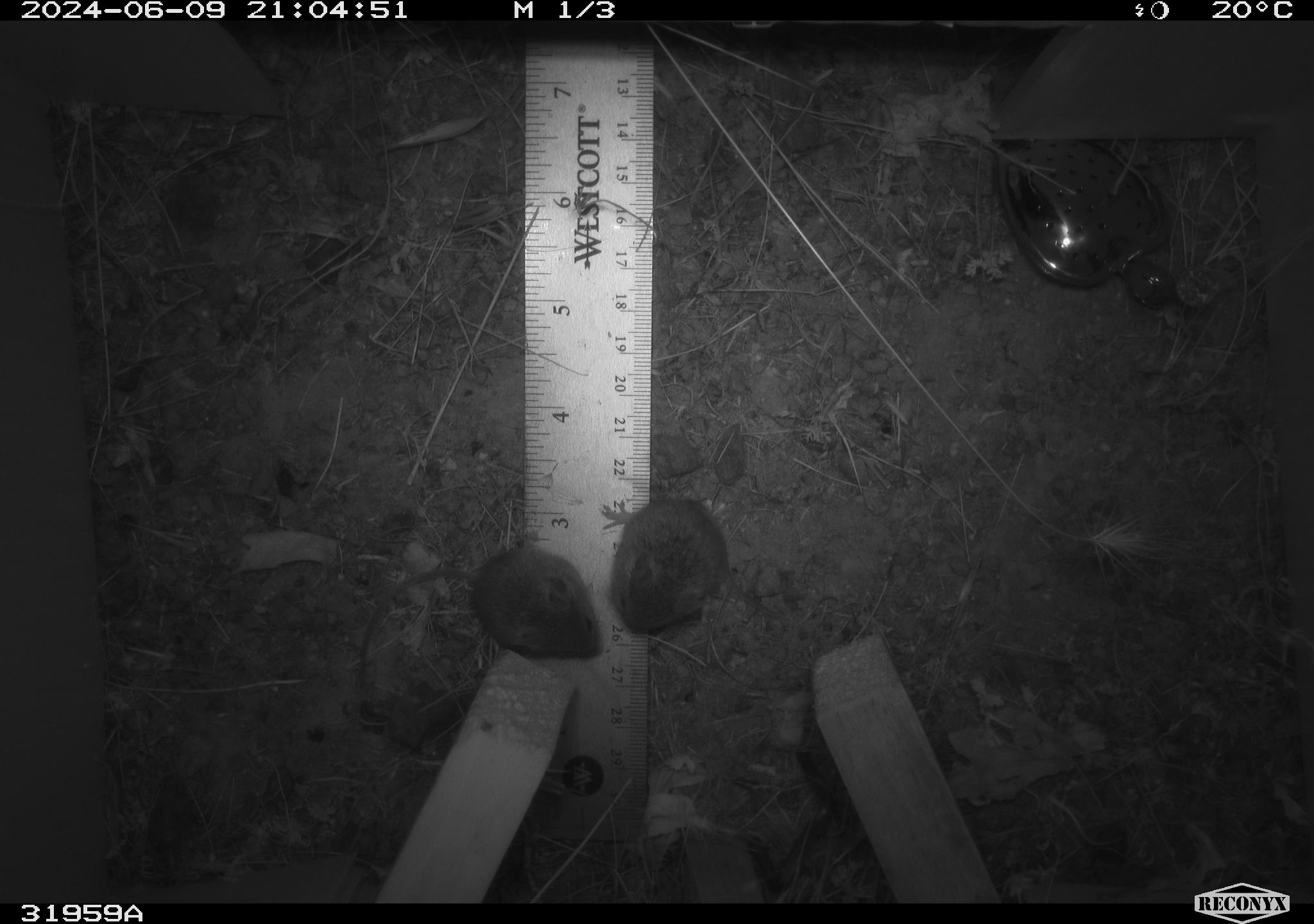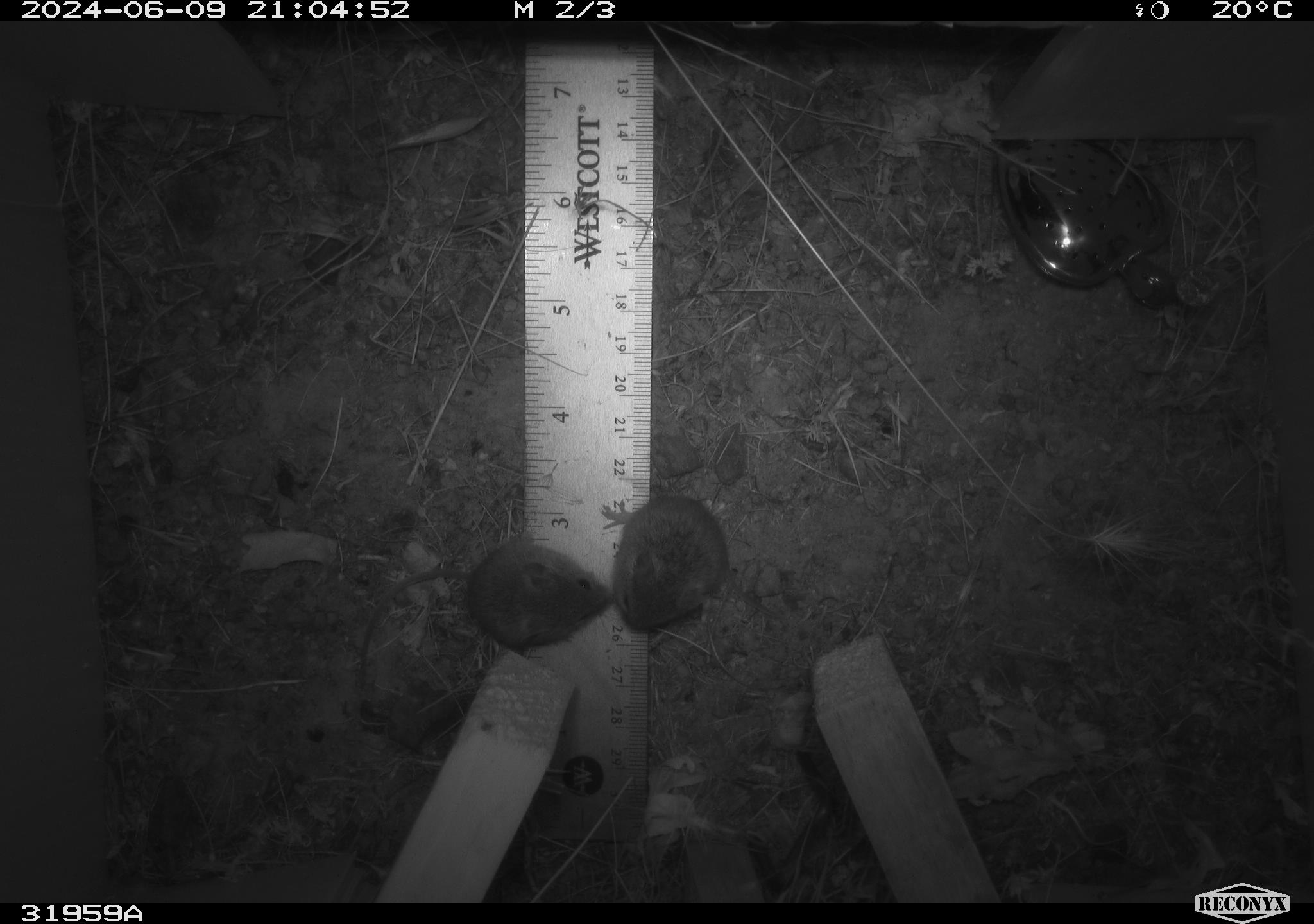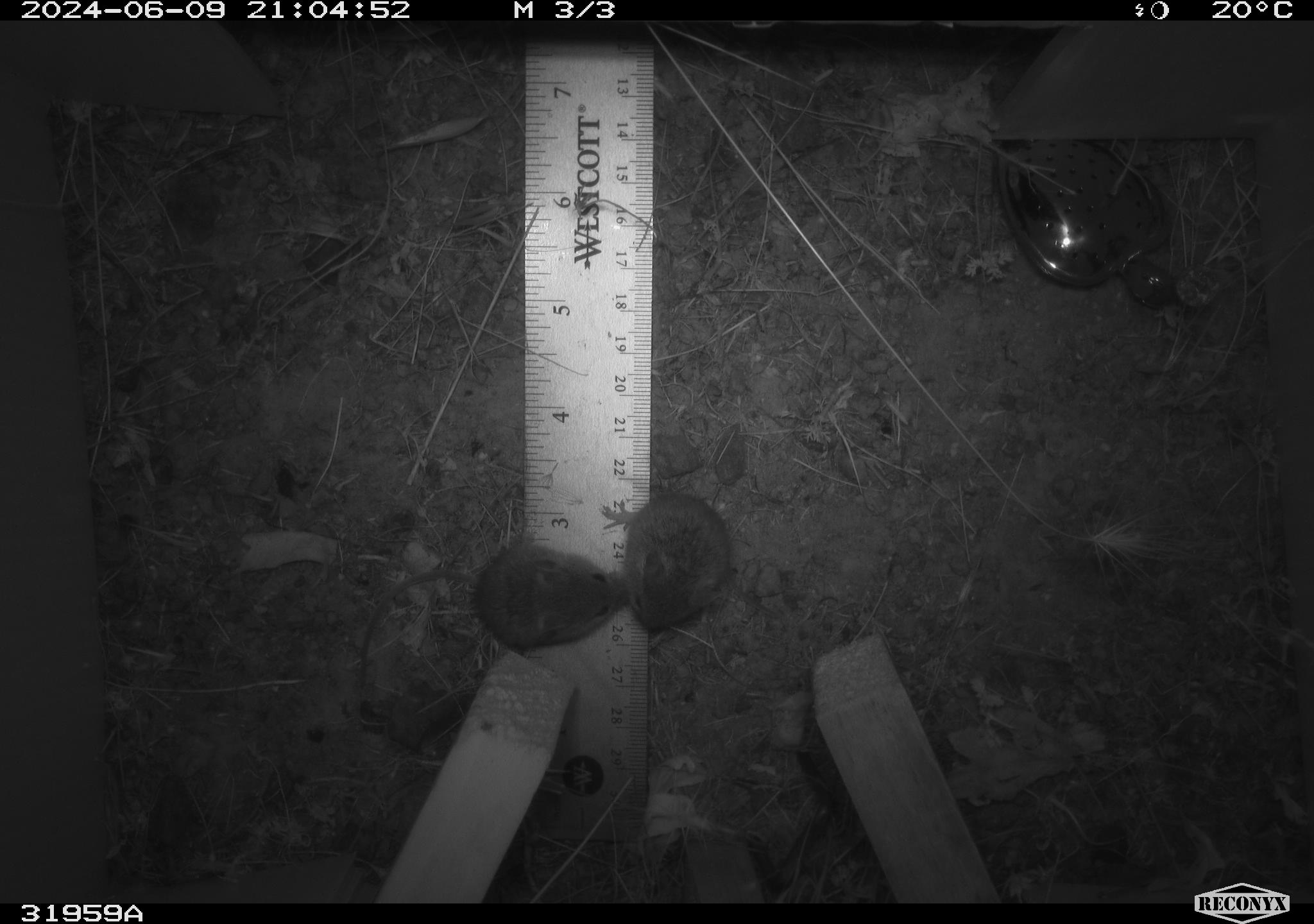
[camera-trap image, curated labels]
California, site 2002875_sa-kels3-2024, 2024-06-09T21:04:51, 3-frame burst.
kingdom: Animalia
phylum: Chordata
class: Mammalia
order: Rodentia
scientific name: Rodentia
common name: mouse species